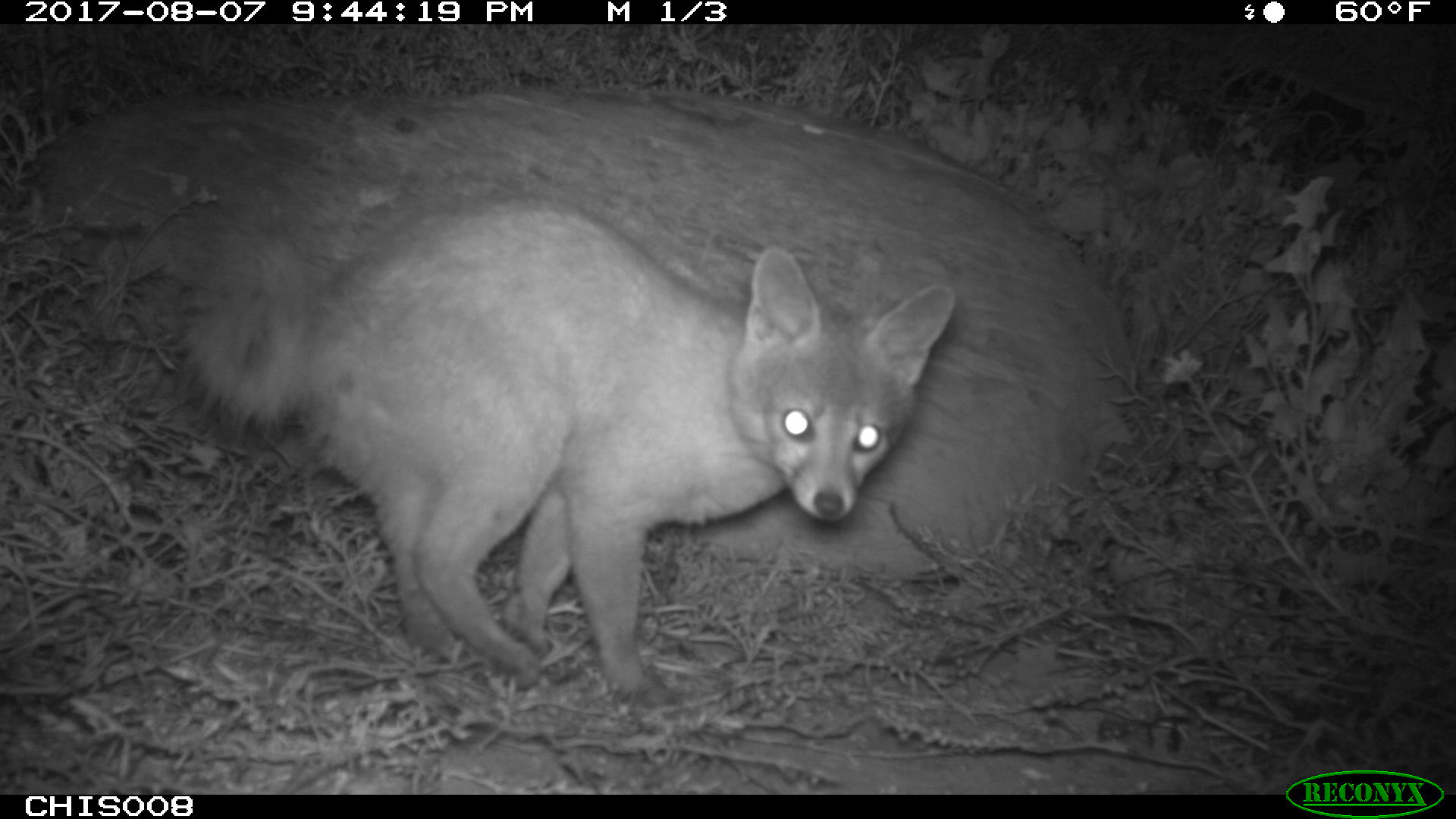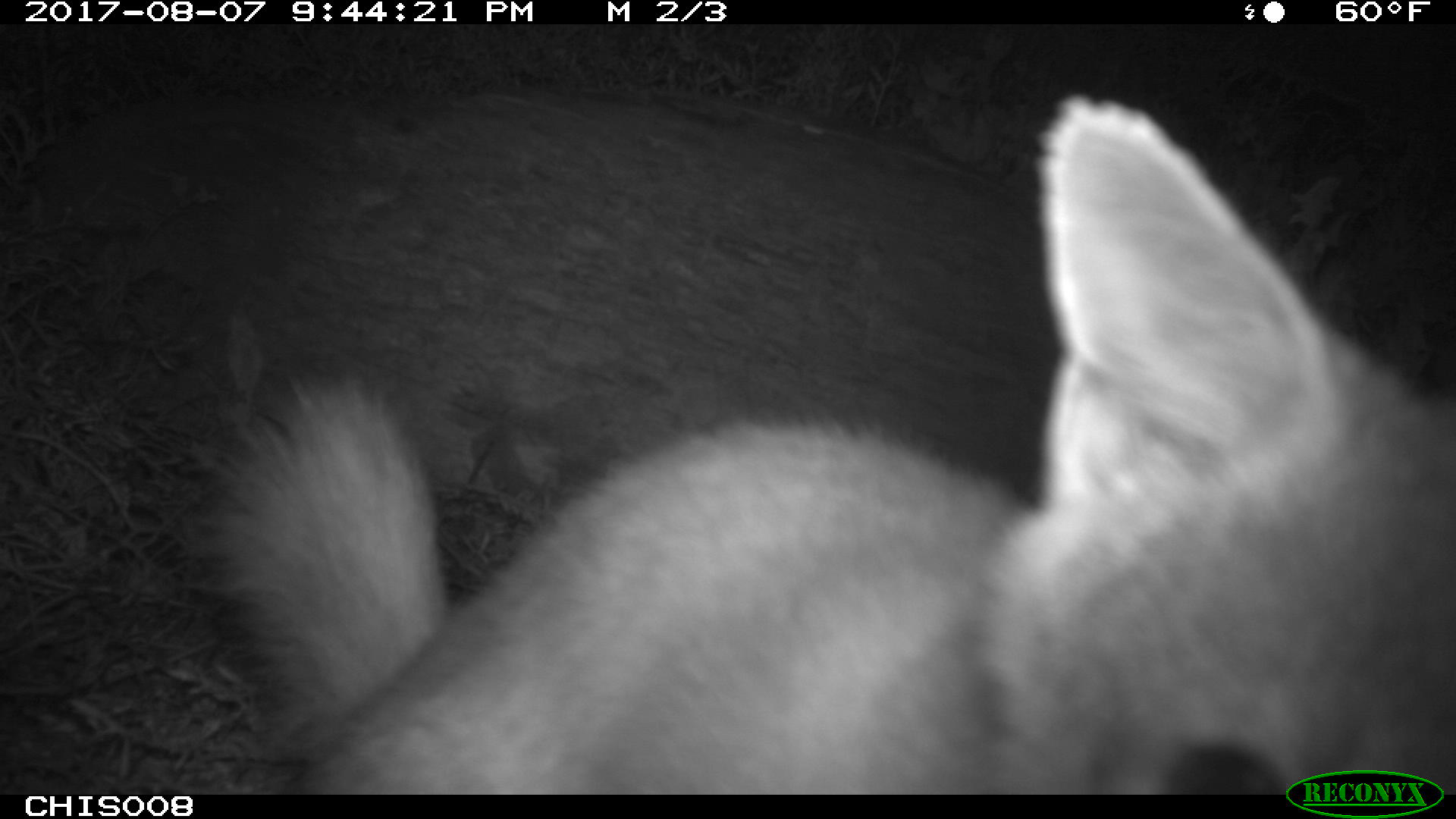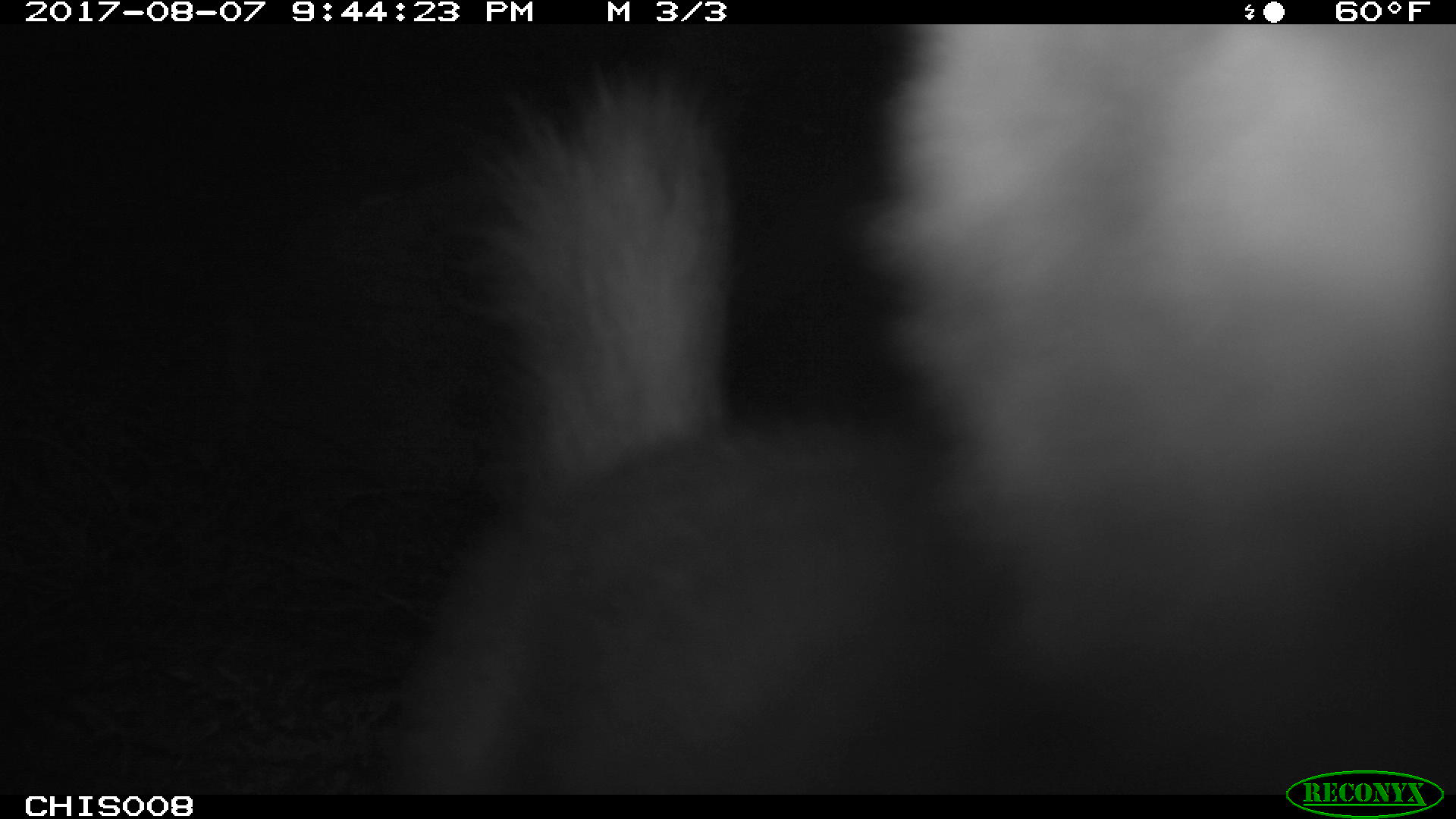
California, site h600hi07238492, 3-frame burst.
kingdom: Animalia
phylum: Chordata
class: Mammalia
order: Carnivora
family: Canidae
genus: Urocyon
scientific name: Urocyon littoralis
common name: island fox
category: fox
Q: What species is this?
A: Fox (island fox) (Urocyon littoralis).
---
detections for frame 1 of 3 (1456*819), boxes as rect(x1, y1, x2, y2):
fox: rect(183, 194, 953, 707)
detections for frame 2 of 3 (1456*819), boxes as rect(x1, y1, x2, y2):
fox: rect(202, 96, 1455, 793)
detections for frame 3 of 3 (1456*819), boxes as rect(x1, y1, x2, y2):
fox: rect(386, 24, 1455, 792)